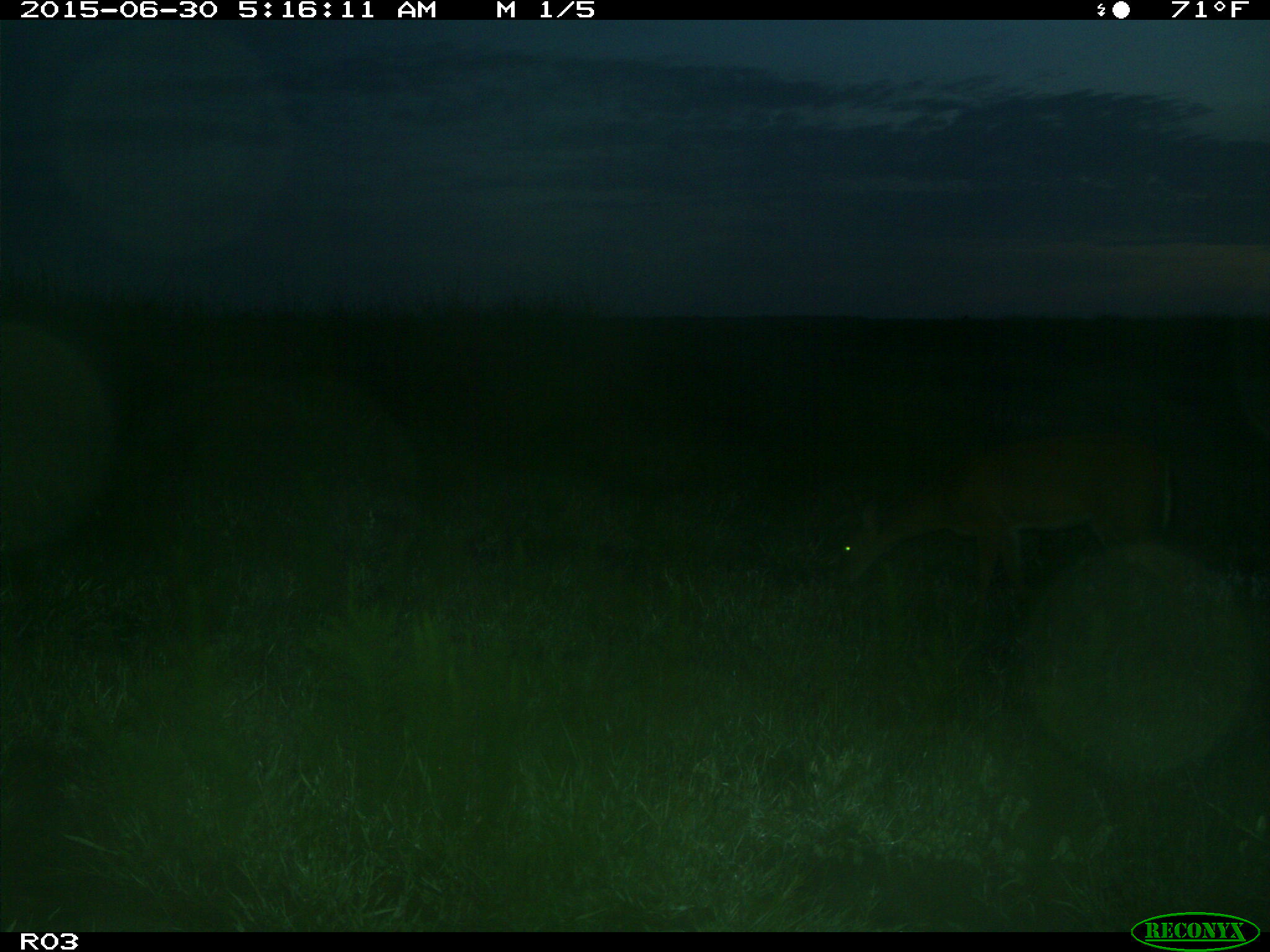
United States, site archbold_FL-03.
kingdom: Animalia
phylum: Chordata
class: Mammalia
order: Artiodactyla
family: Cervidae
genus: Odocoileus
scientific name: Odocoileus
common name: deer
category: unidentified deer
Unidentified deer (deer) (Odocoileus).